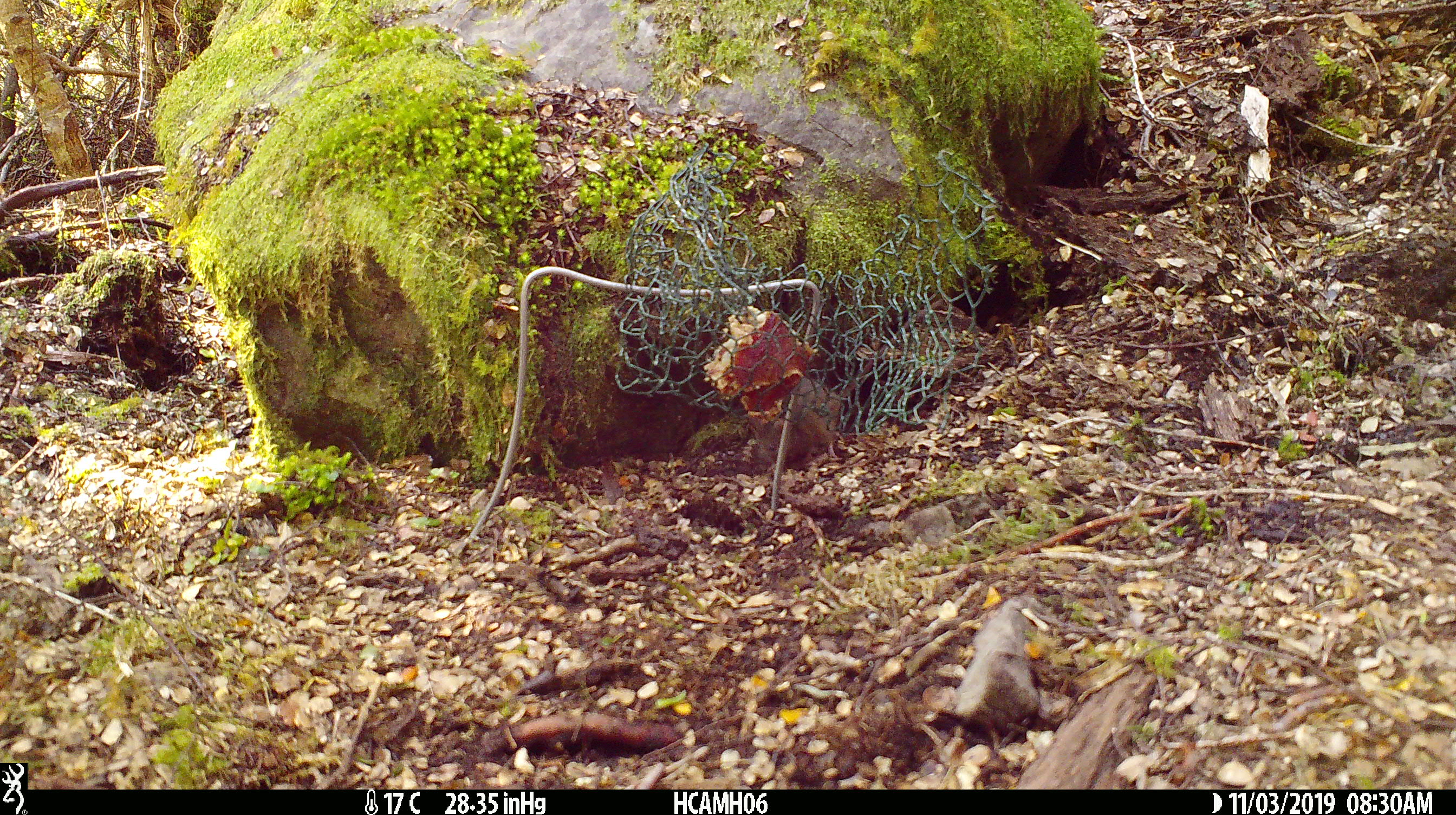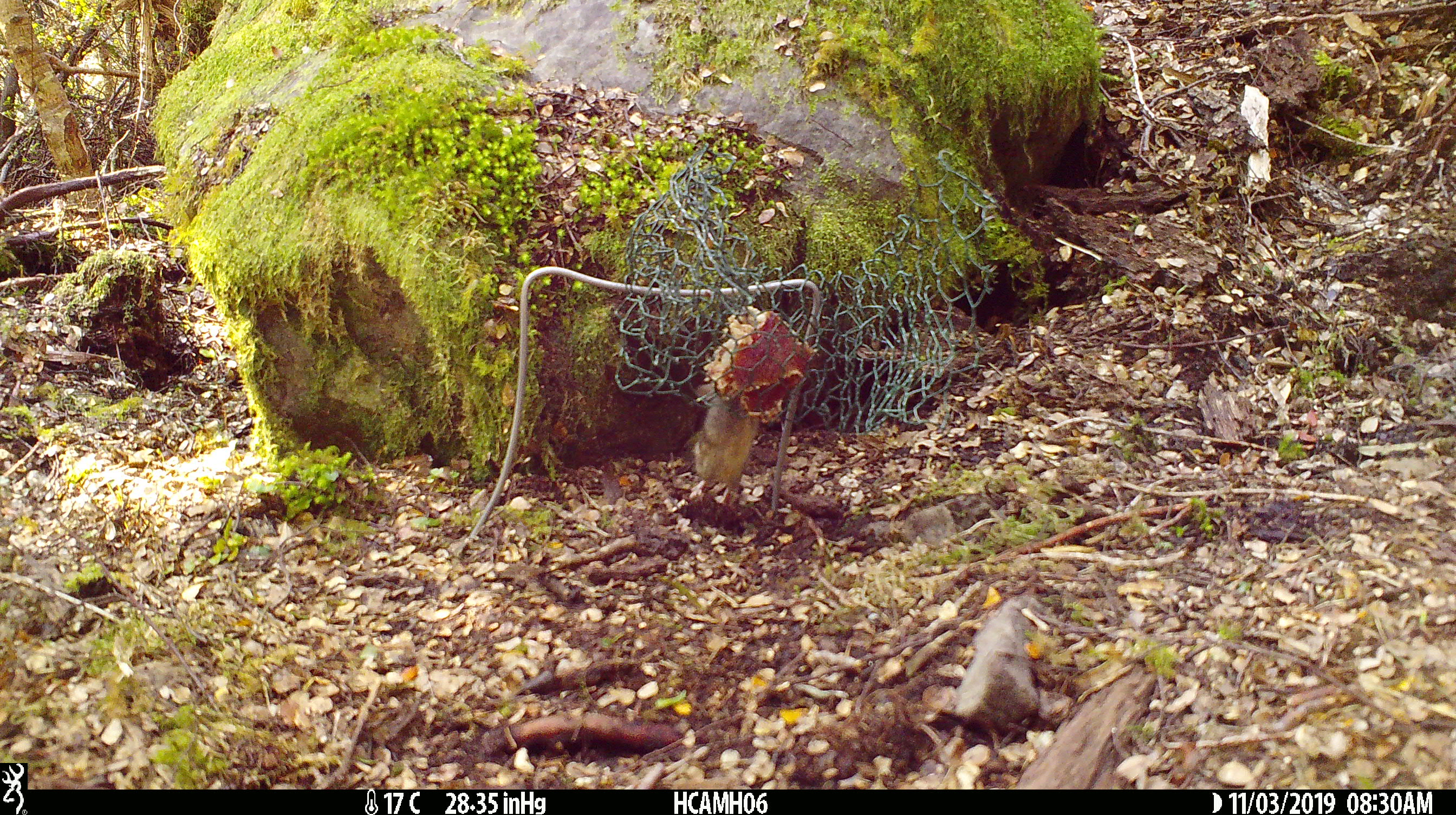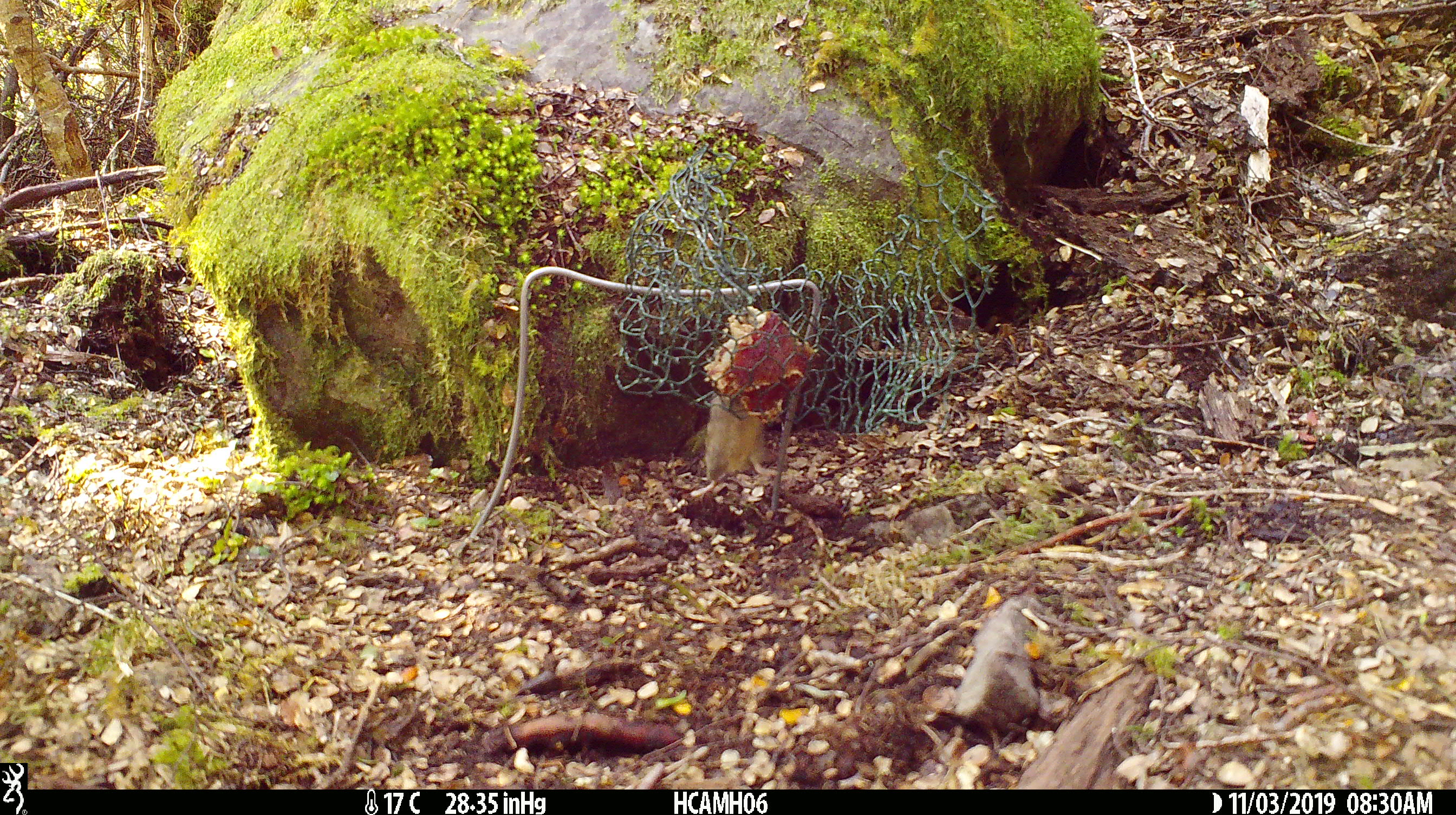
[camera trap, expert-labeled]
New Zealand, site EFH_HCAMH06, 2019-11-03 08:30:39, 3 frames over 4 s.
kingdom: Animalia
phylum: Chordata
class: Mammalia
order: Rodentia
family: Muridae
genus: Mus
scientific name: Mus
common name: mouse